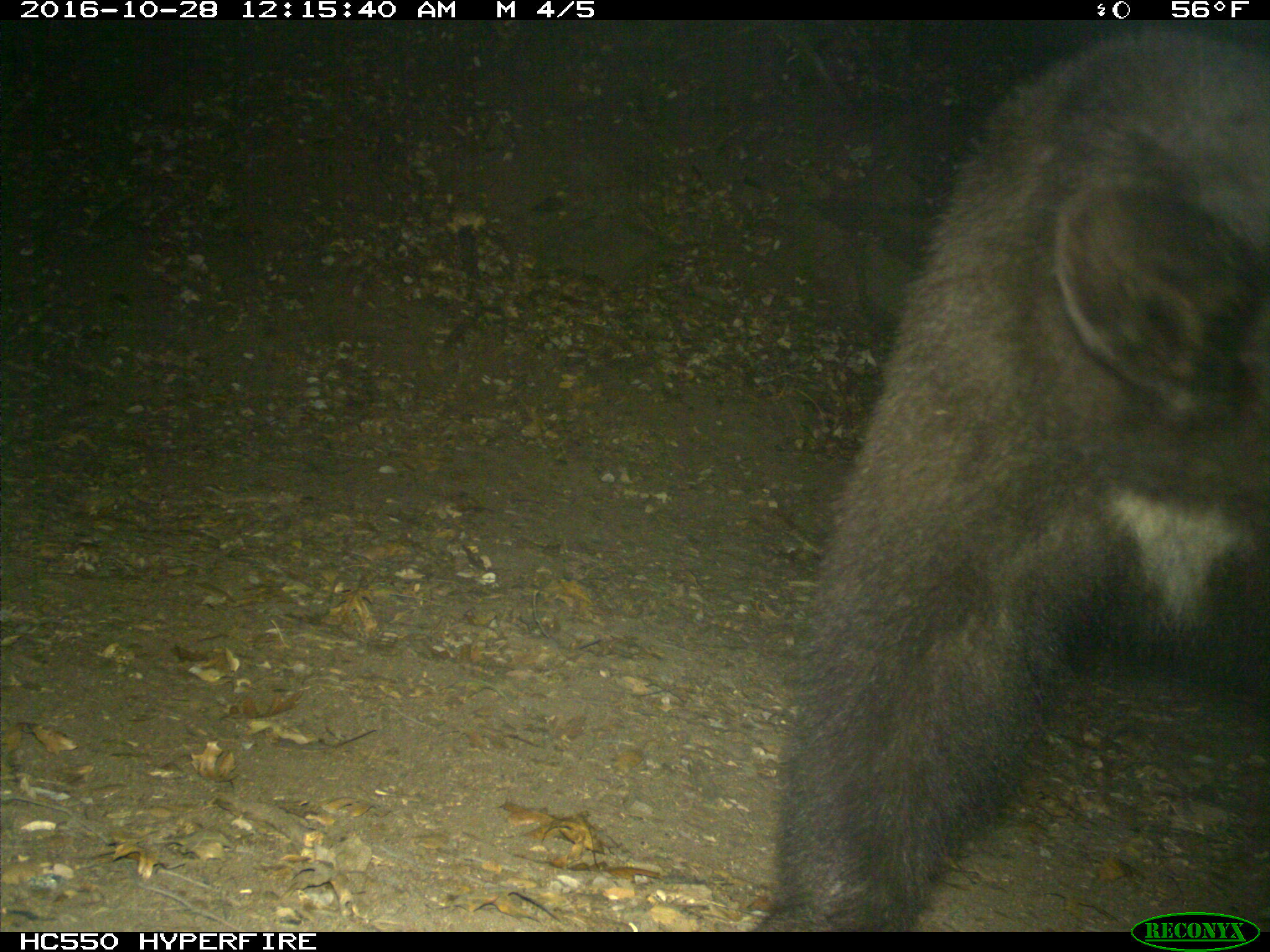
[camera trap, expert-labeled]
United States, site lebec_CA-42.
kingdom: Animalia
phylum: Chordata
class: Mammalia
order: Carnivora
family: Ursidae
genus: Ursus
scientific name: Ursus americanus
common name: american black bear